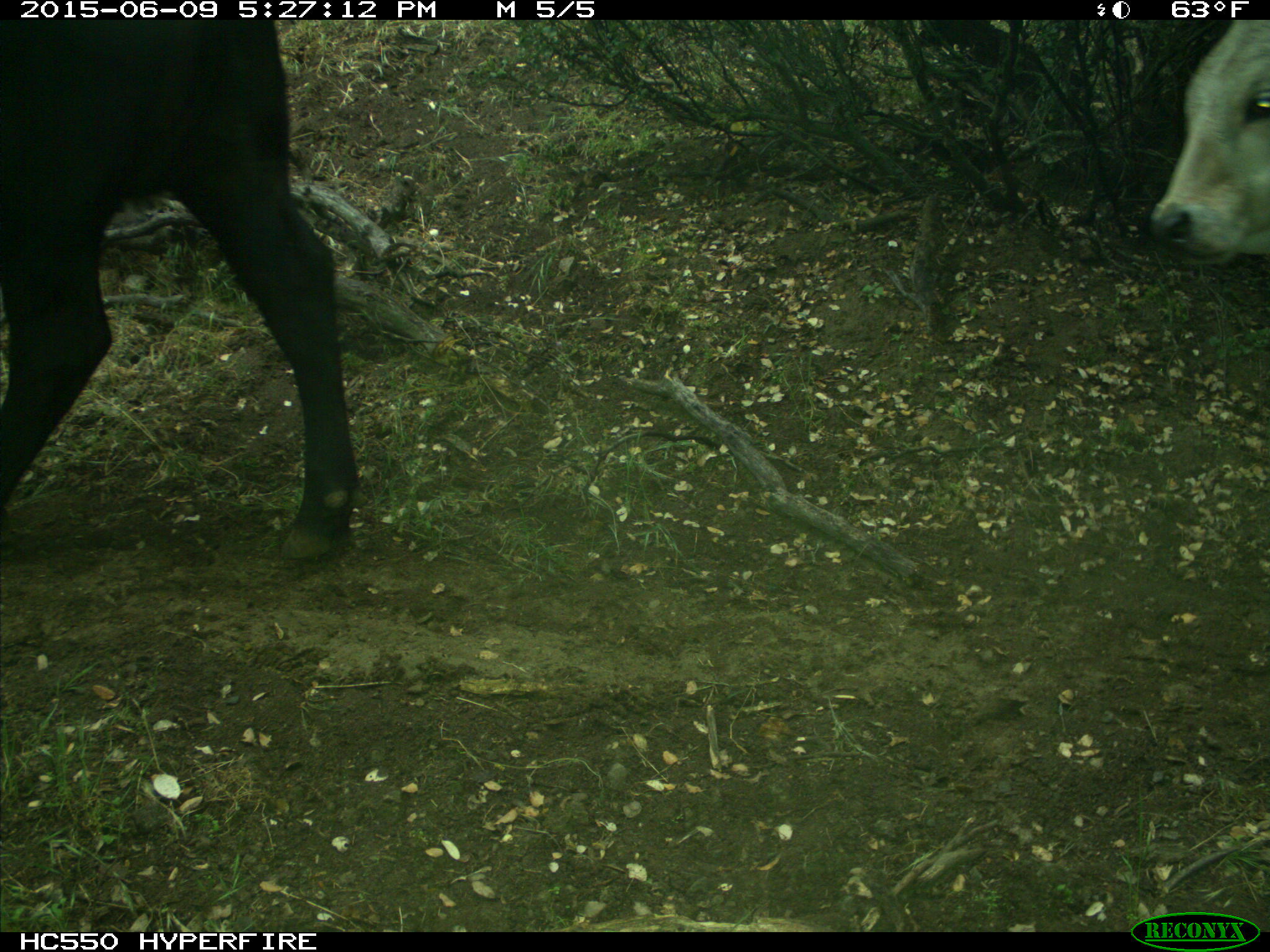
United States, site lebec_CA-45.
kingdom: Animalia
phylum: Chordata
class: Mammalia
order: Artiodactyla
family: Bovidae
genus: Bos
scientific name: Bos taurus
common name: domestic cow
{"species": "Bos taurus (domestic cow)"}